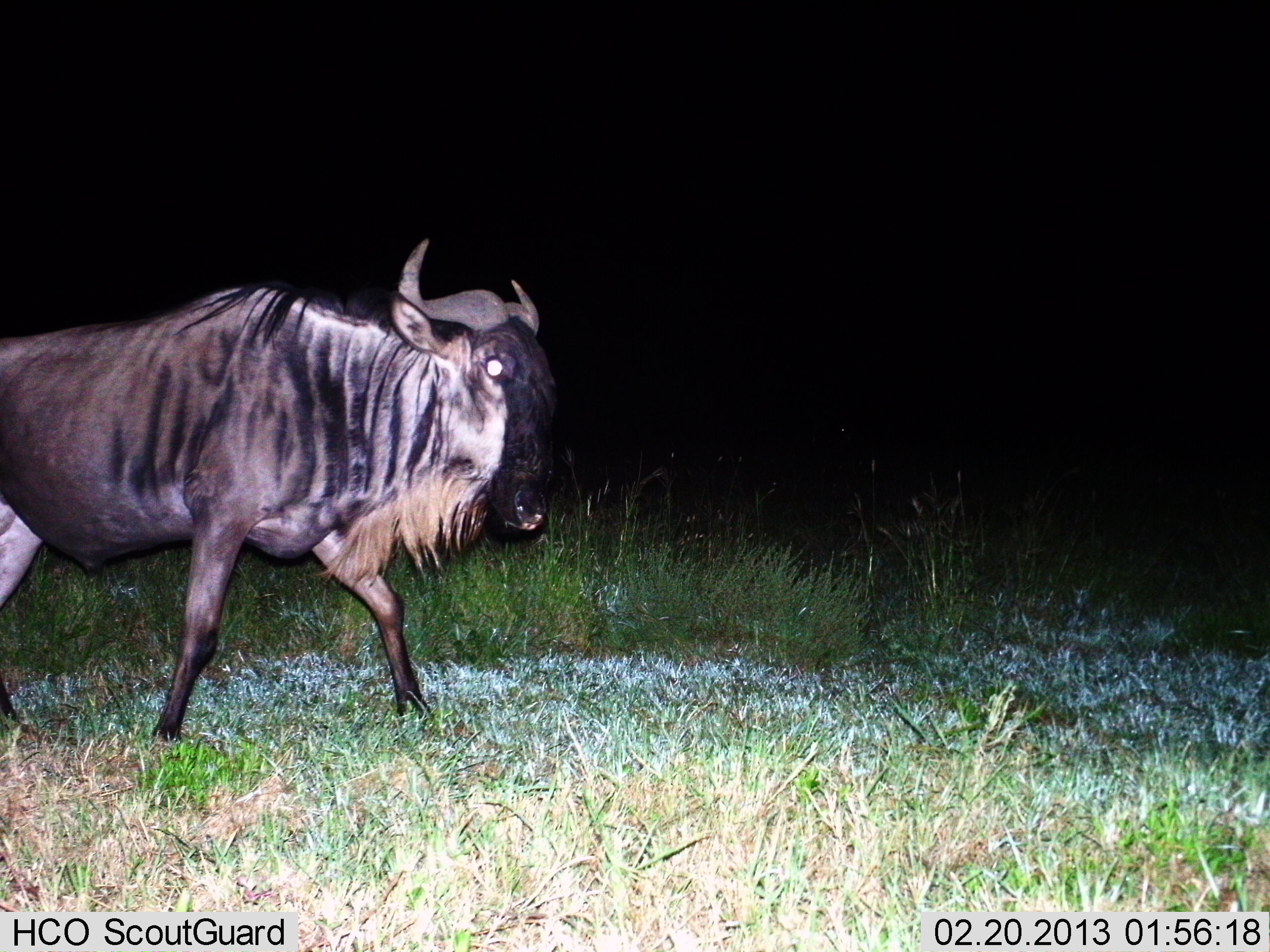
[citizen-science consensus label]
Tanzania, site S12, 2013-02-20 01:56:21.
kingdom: Animalia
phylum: Chordata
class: Mammalia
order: Artiodactyla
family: Bovidae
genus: Connochaetes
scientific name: Connochaetes taurinus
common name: blue wildebeest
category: wildebeest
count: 1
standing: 5%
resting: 0%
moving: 95%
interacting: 0%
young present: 0%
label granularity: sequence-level